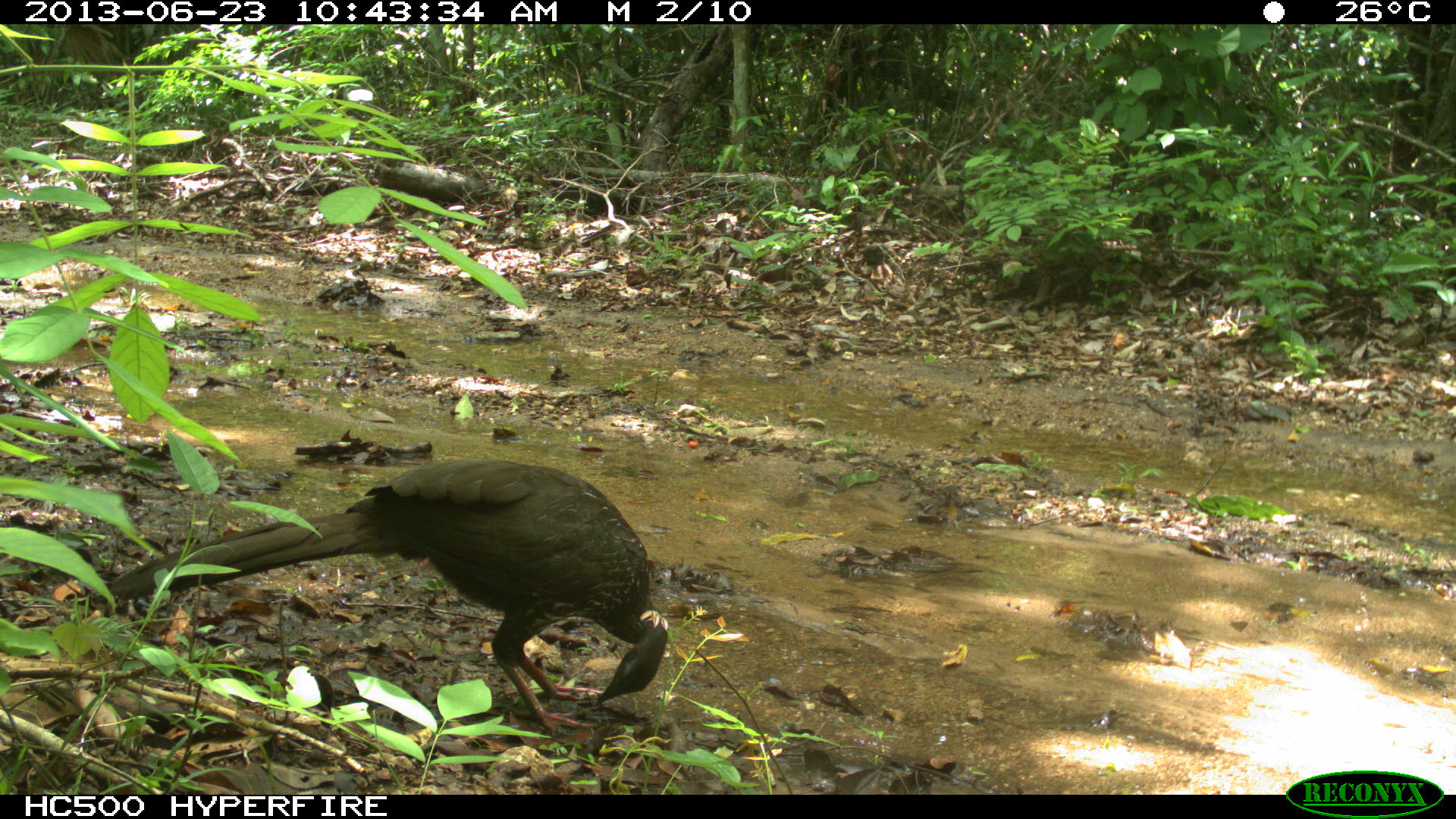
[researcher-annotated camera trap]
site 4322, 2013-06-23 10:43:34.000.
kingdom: Animalia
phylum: Chordata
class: Aves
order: Galliformes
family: Cracidae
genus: Penelope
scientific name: Penelope purpurascens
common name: crested guan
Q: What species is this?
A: Penelope purpurascens (crested guan).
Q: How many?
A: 1.